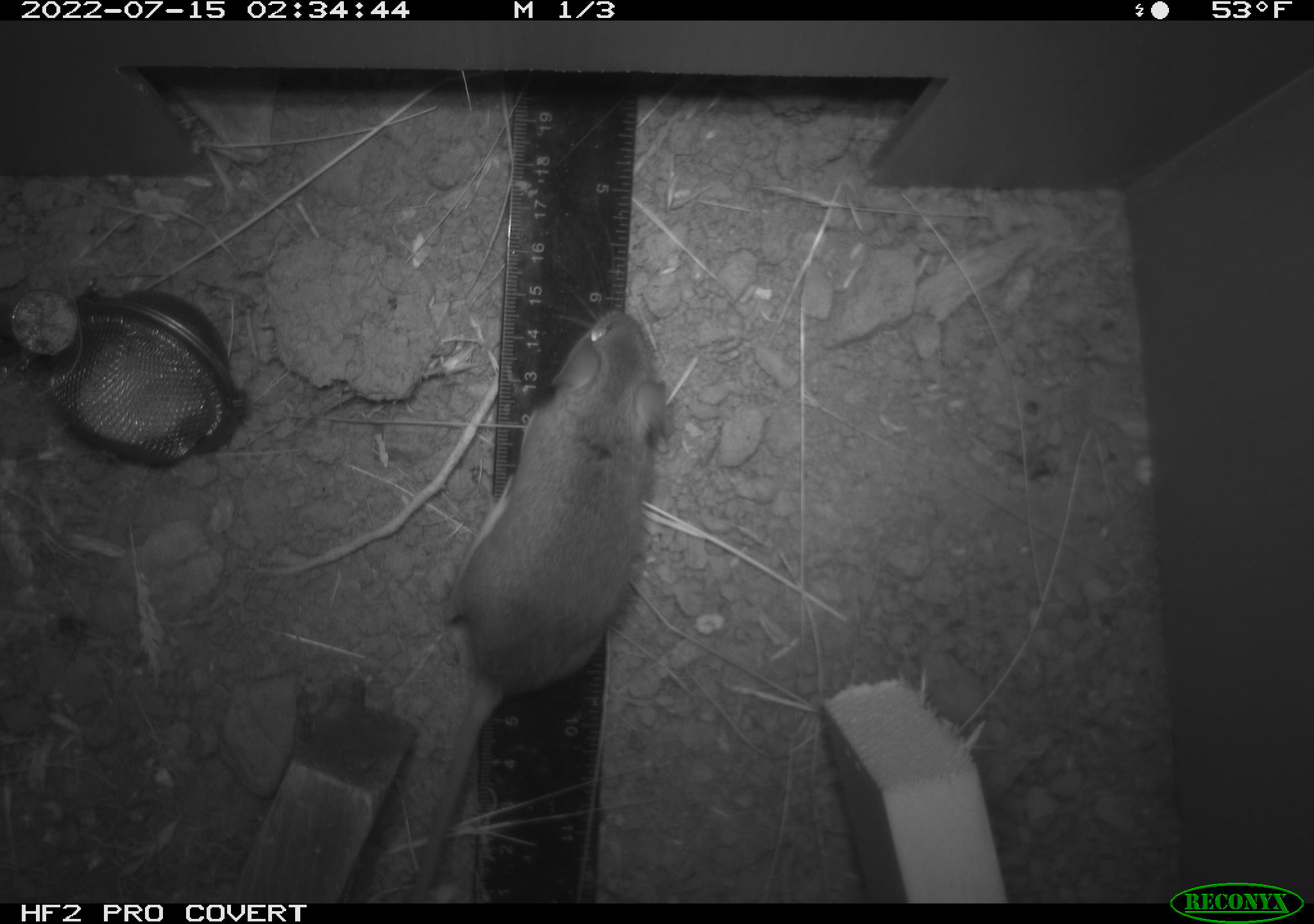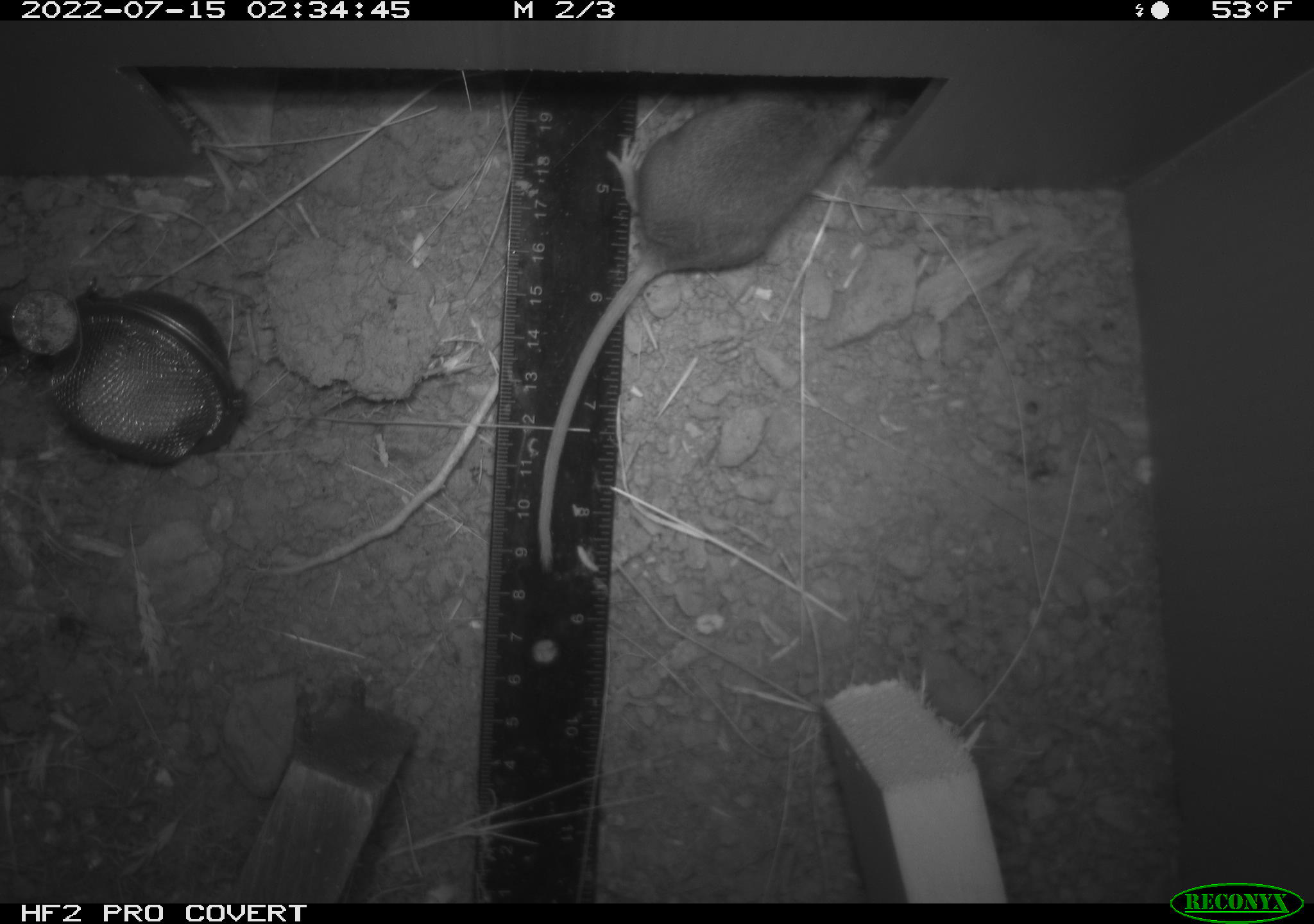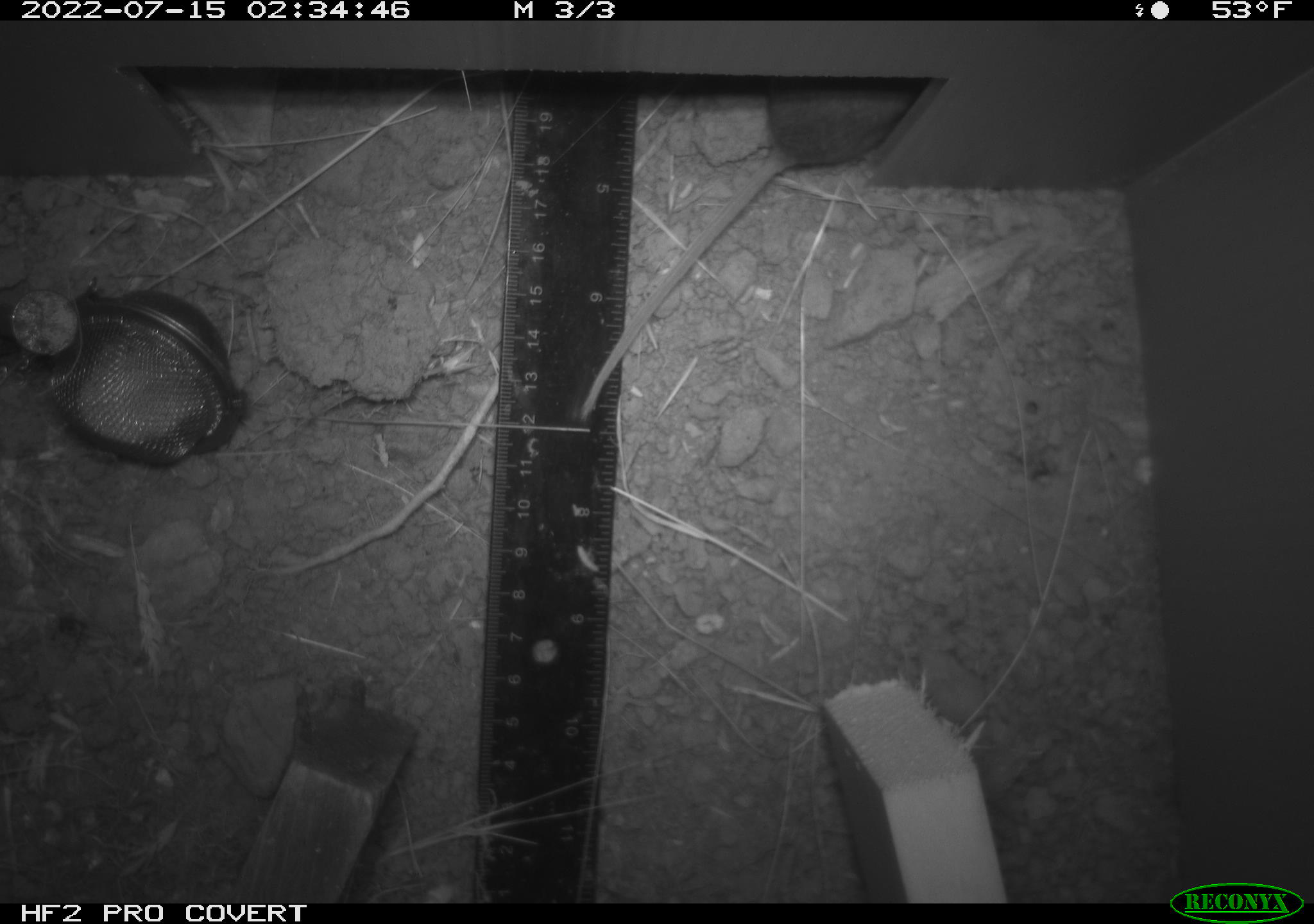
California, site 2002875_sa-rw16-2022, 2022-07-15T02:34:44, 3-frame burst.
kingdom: Animalia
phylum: Chordata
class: Mammalia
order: Rodentia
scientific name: Rodentia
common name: mouse species